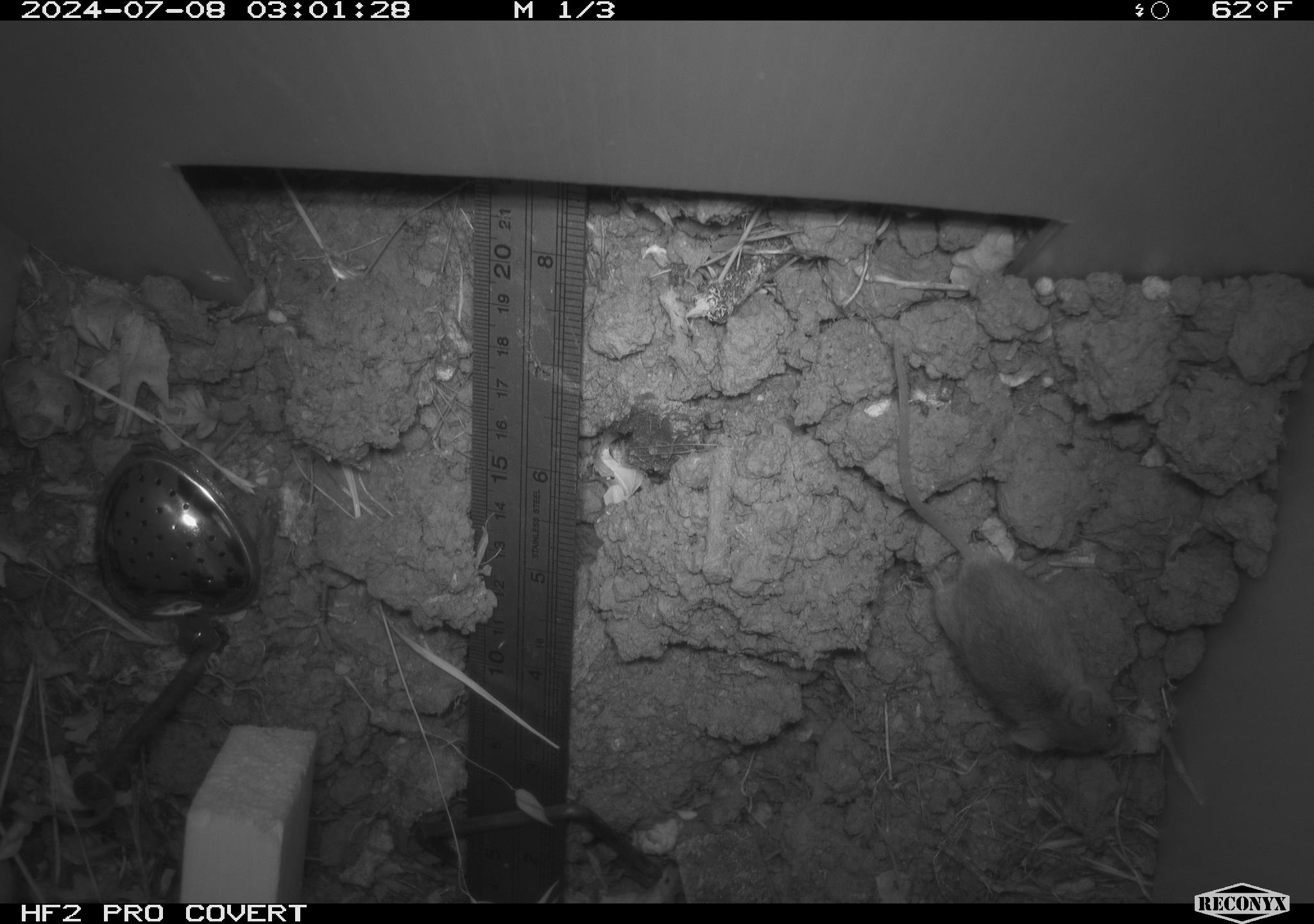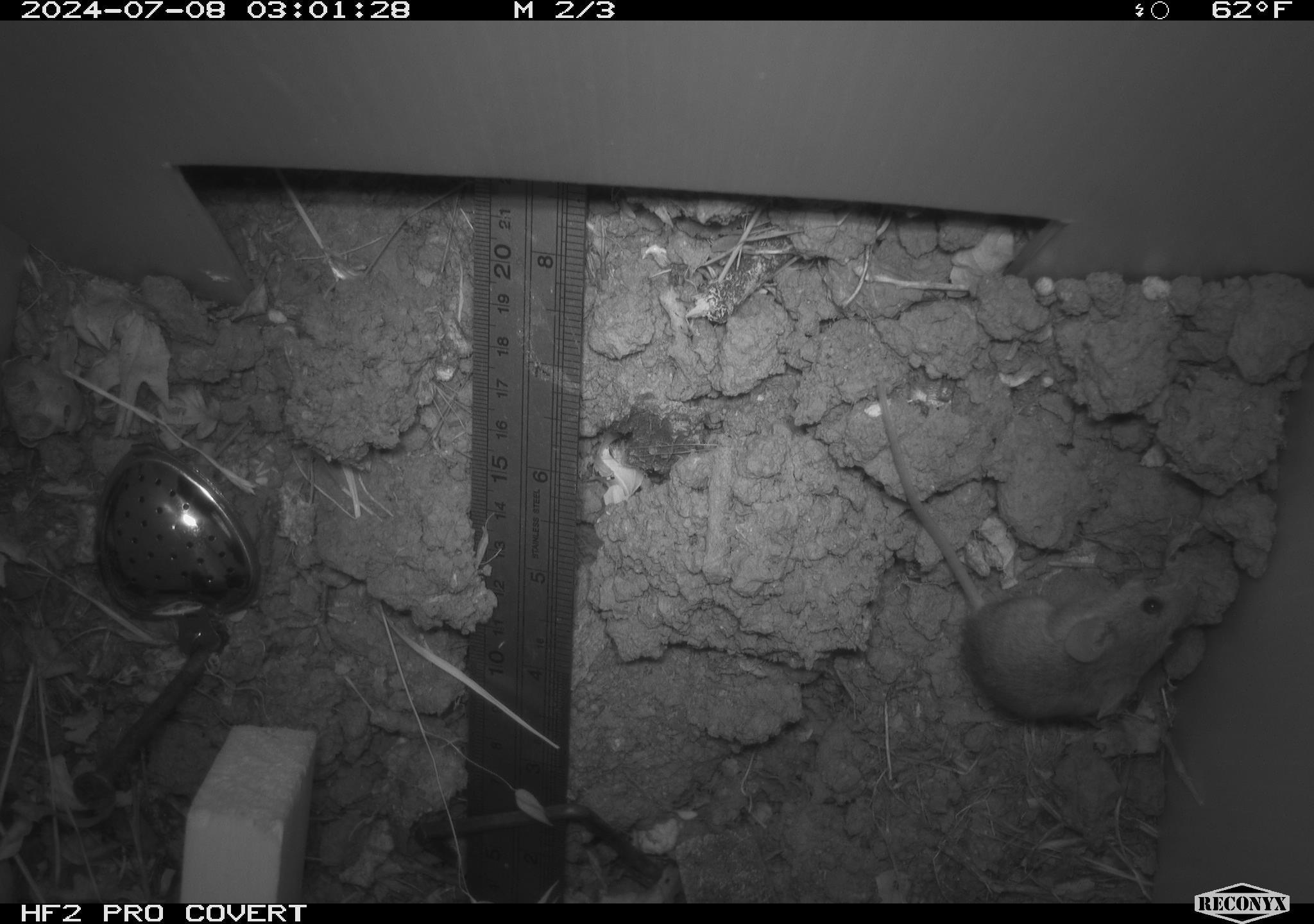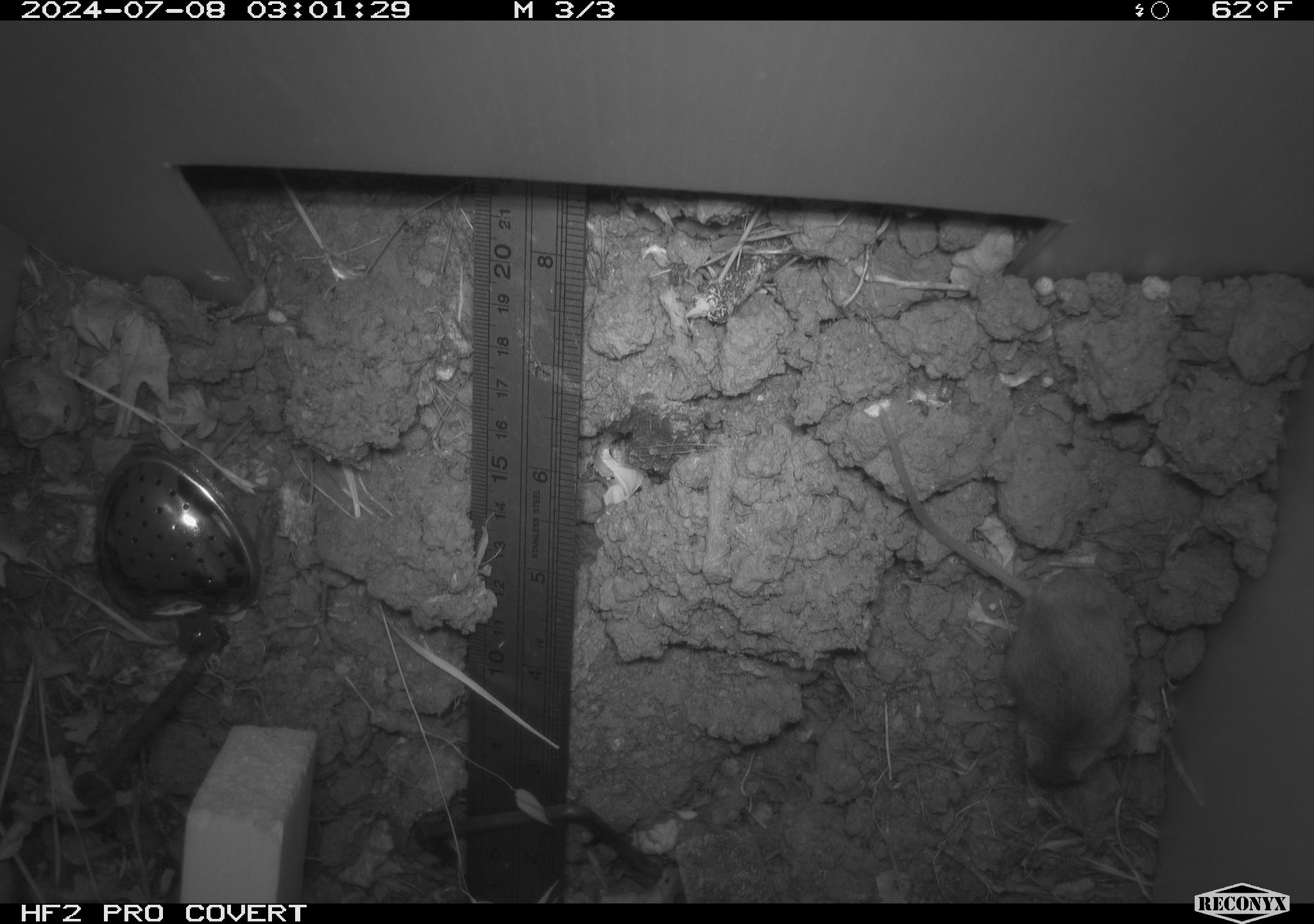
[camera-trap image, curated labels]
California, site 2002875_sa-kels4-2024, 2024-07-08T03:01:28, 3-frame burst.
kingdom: Animalia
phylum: Chordata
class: Mammalia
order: Rodentia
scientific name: Rodentia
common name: rodent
Rodent (Rodentia).